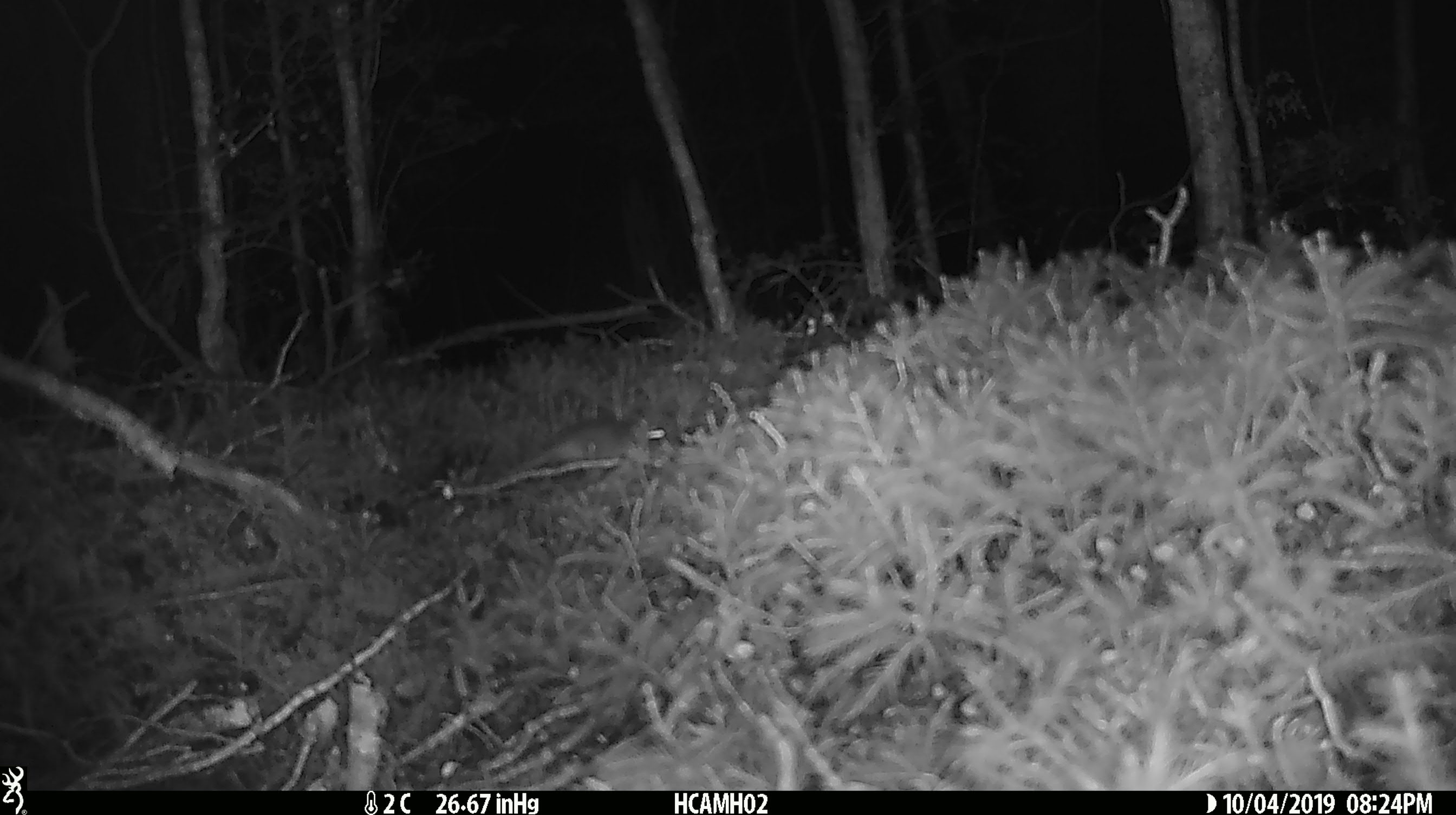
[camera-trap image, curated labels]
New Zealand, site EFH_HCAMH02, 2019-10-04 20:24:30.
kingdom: Animalia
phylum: Chordata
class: Mammalia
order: Rodentia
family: Muridae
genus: Mus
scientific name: Mus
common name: mouse